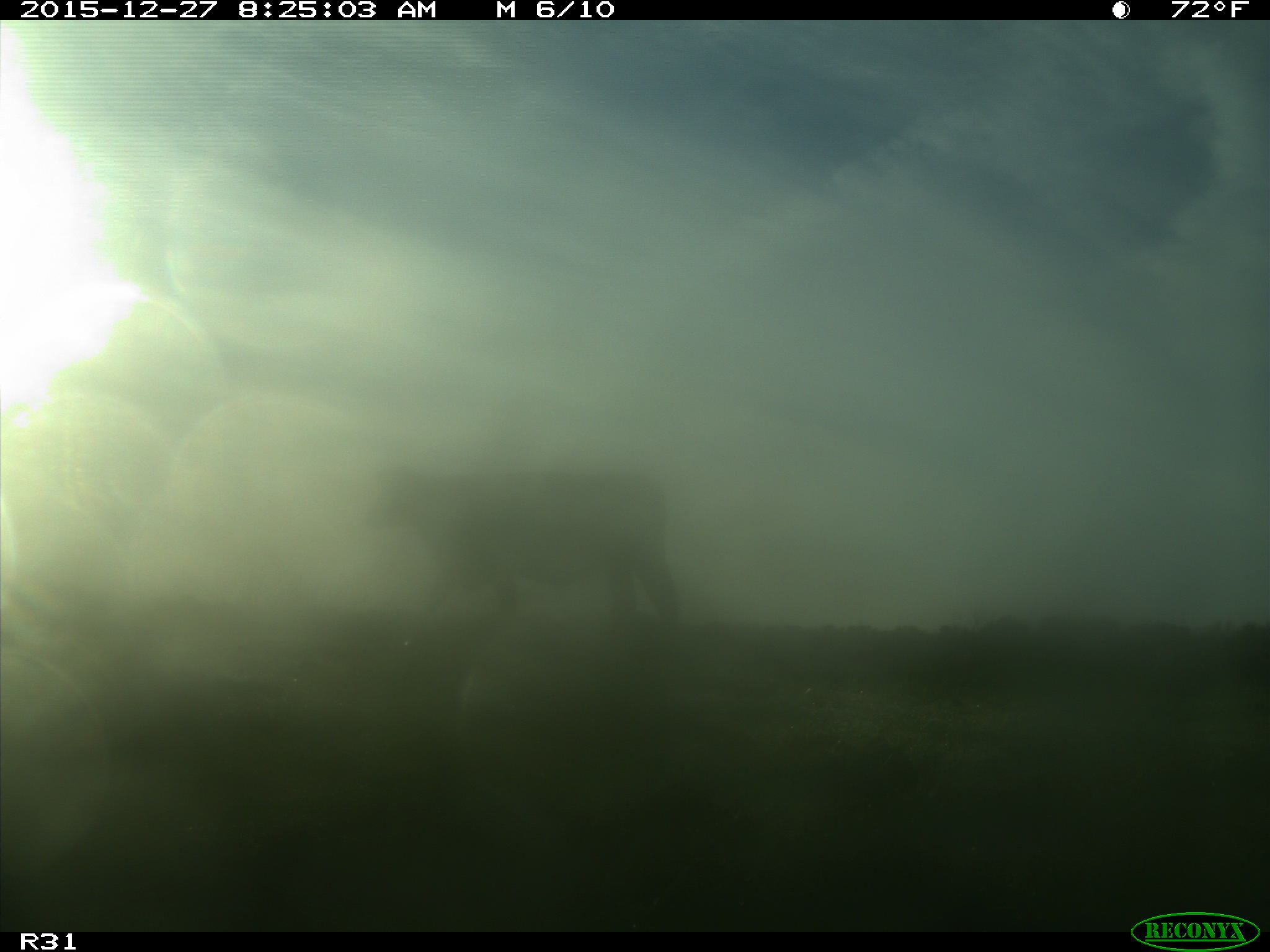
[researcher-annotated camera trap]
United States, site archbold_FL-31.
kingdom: Animalia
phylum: Chordata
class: Mammalia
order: Artiodactyla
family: Bovidae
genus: Bos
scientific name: Bos taurus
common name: domestic cow